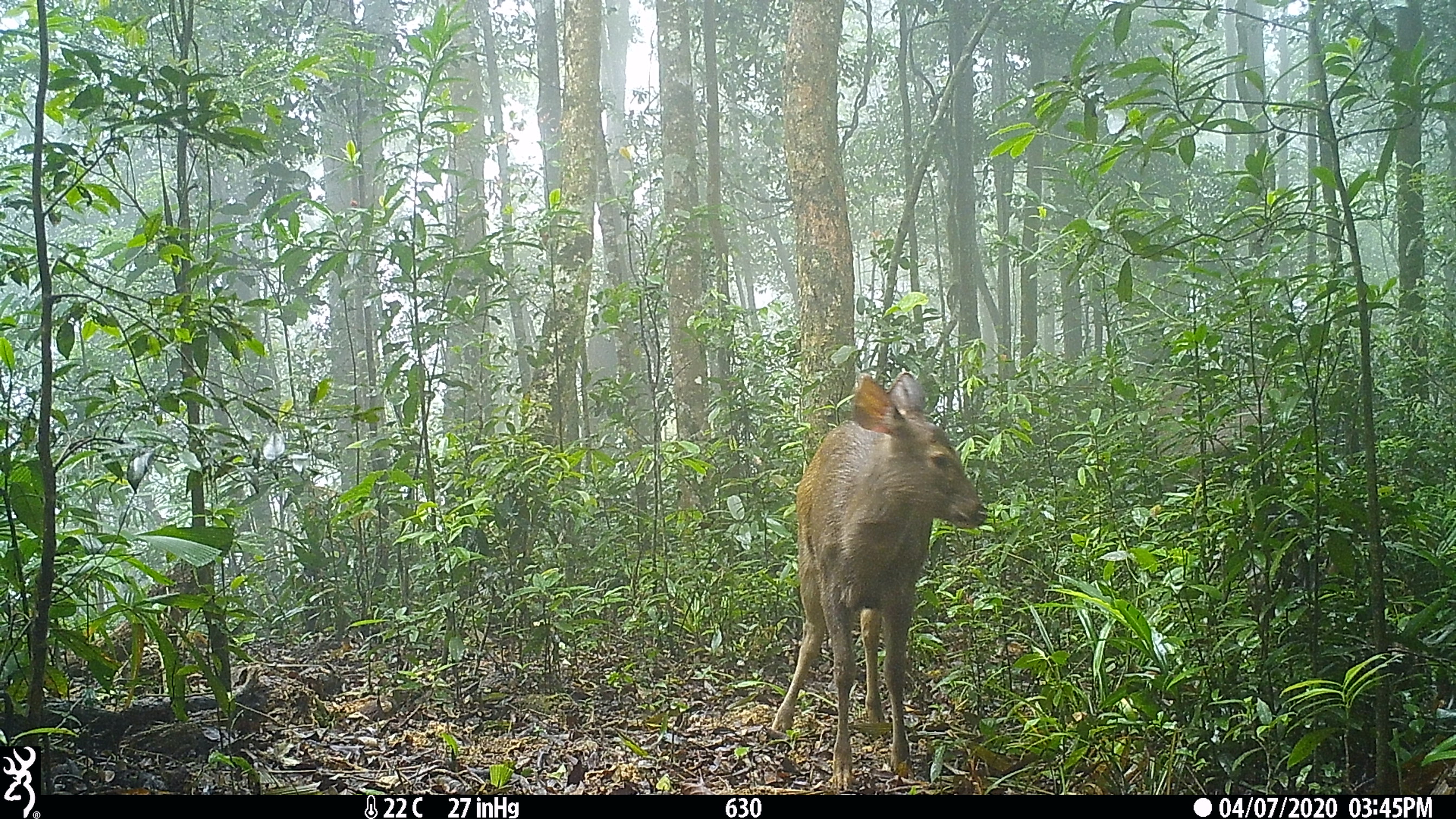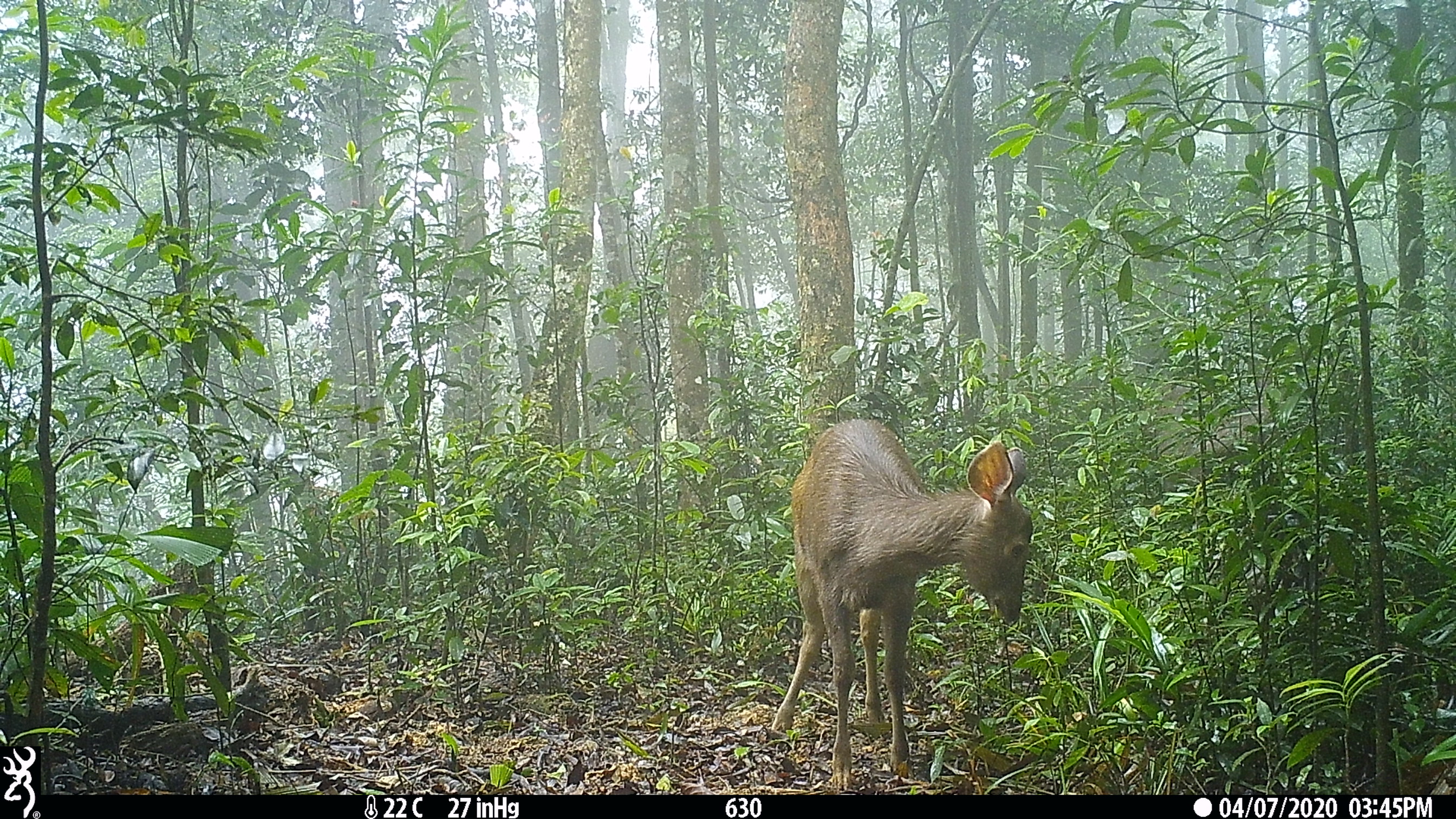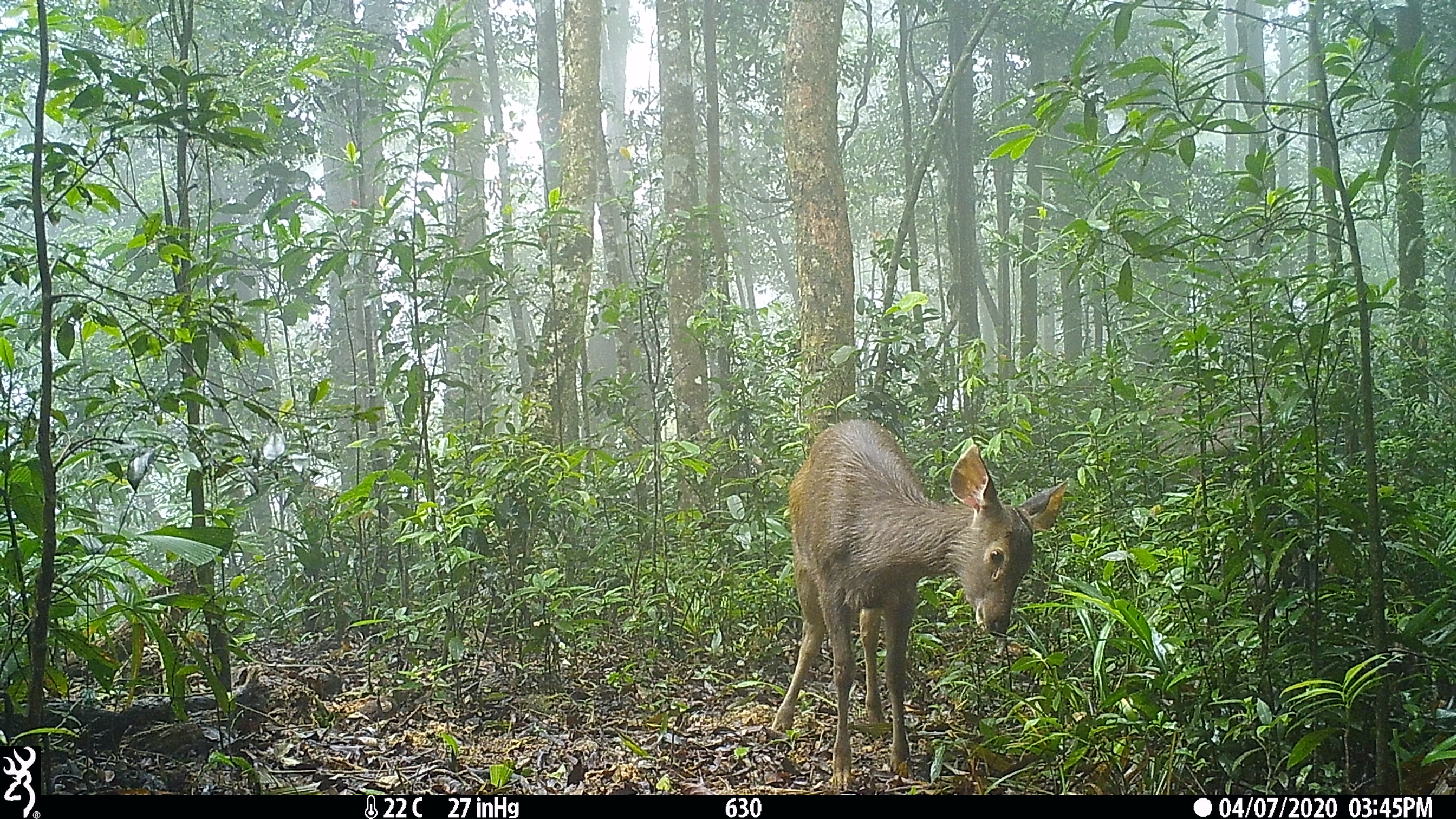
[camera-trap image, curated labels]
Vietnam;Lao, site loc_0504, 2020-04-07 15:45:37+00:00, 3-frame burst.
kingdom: Animalia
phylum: Chordata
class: Mammalia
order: Artiodactyla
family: Cervidae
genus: Rusa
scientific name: Rusa unicolor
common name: sambar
Sambar (Rusa unicolor). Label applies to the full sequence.